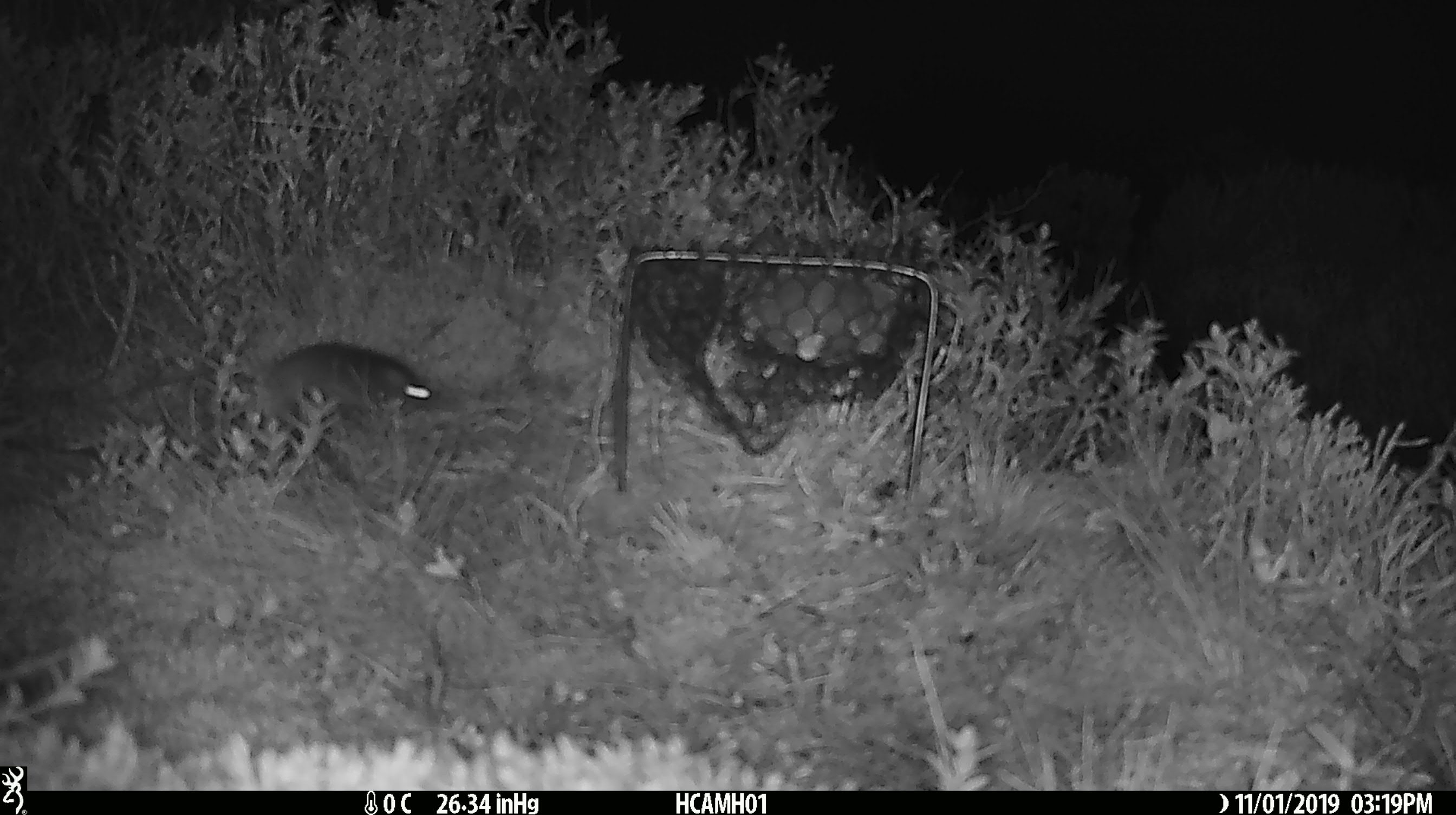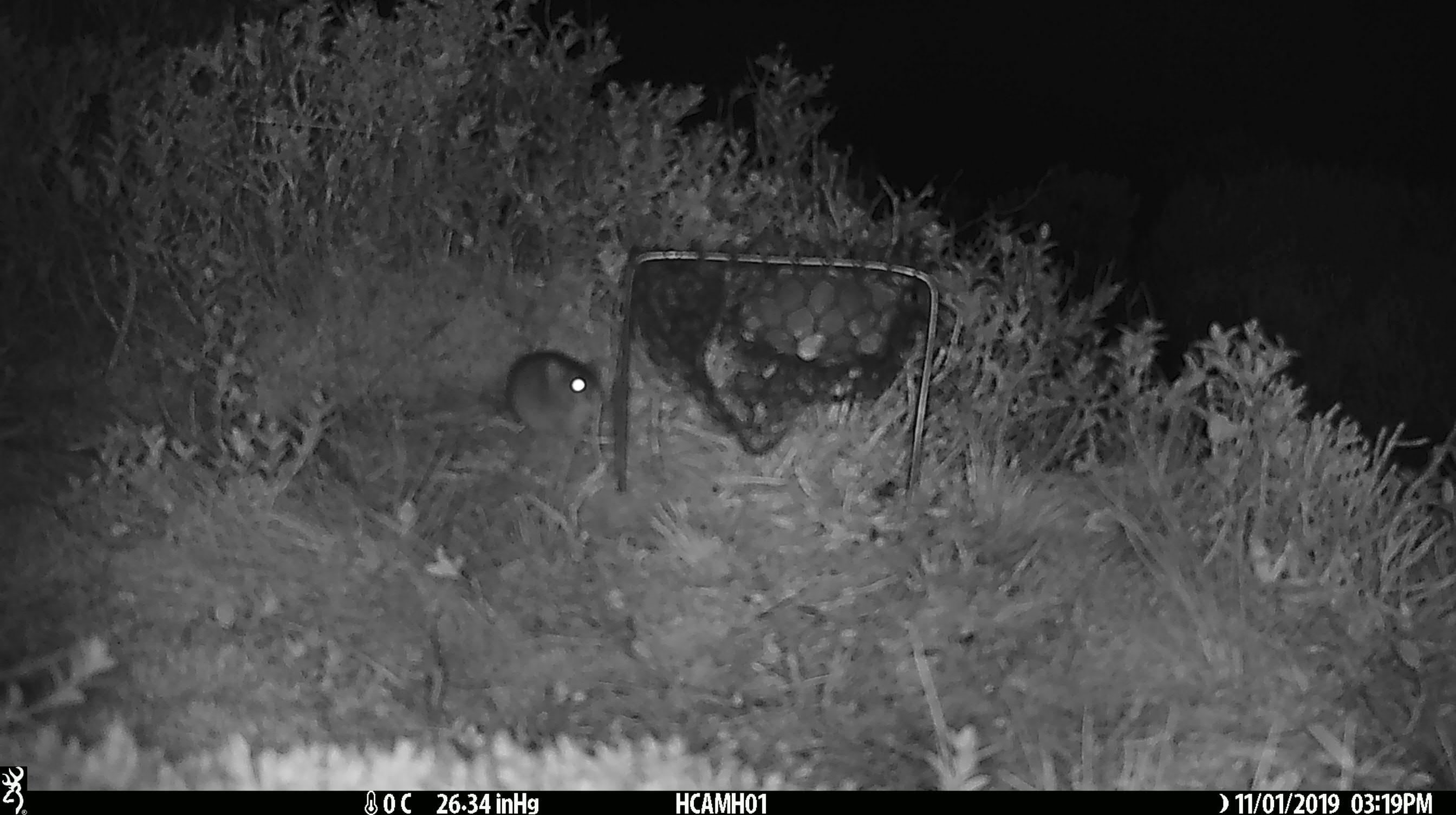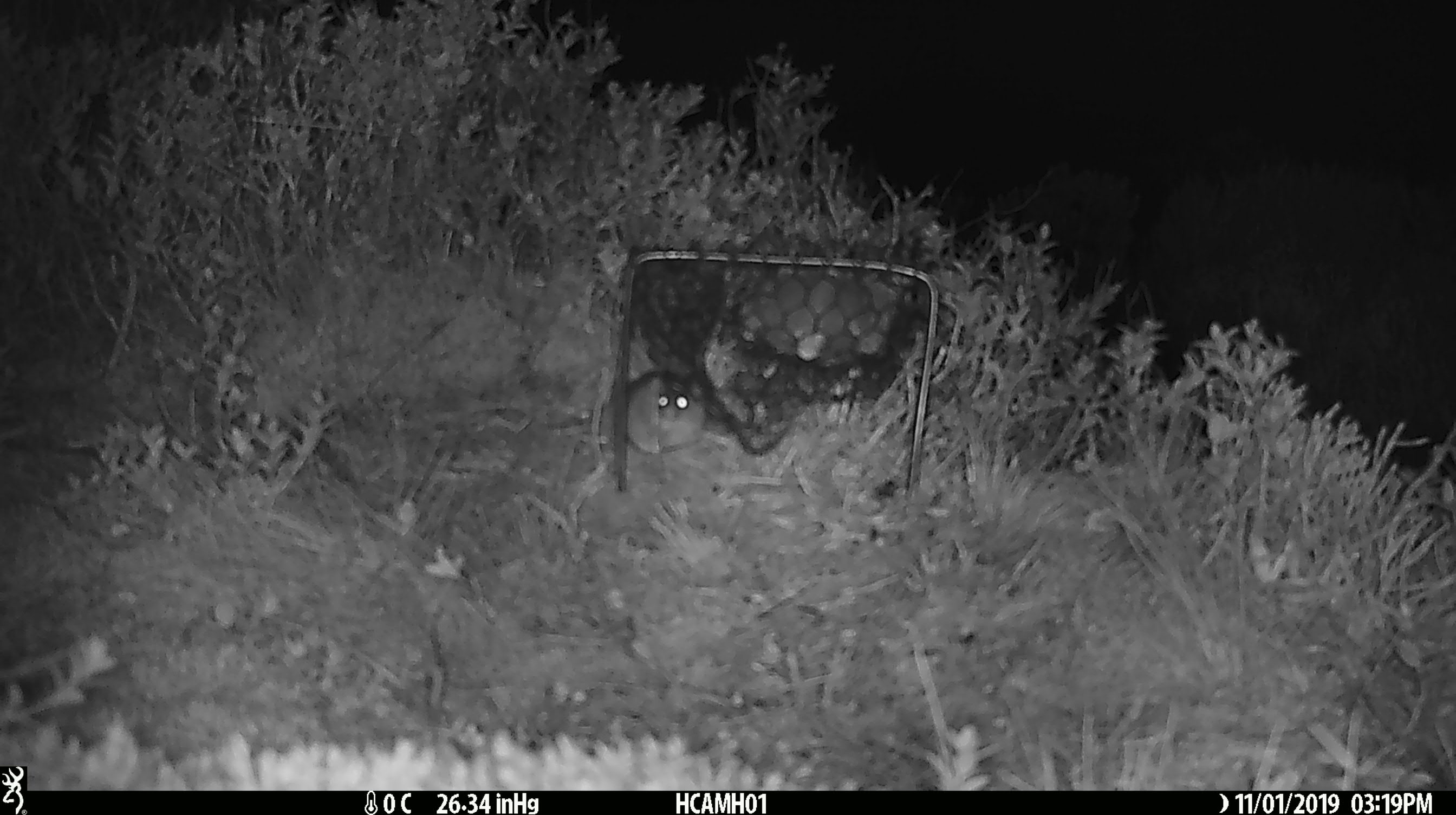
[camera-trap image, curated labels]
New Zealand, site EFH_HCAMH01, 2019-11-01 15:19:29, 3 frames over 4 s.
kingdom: Animalia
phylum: Chordata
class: Mammalia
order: Rodentia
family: Muridae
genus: Mus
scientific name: Mus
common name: mouse